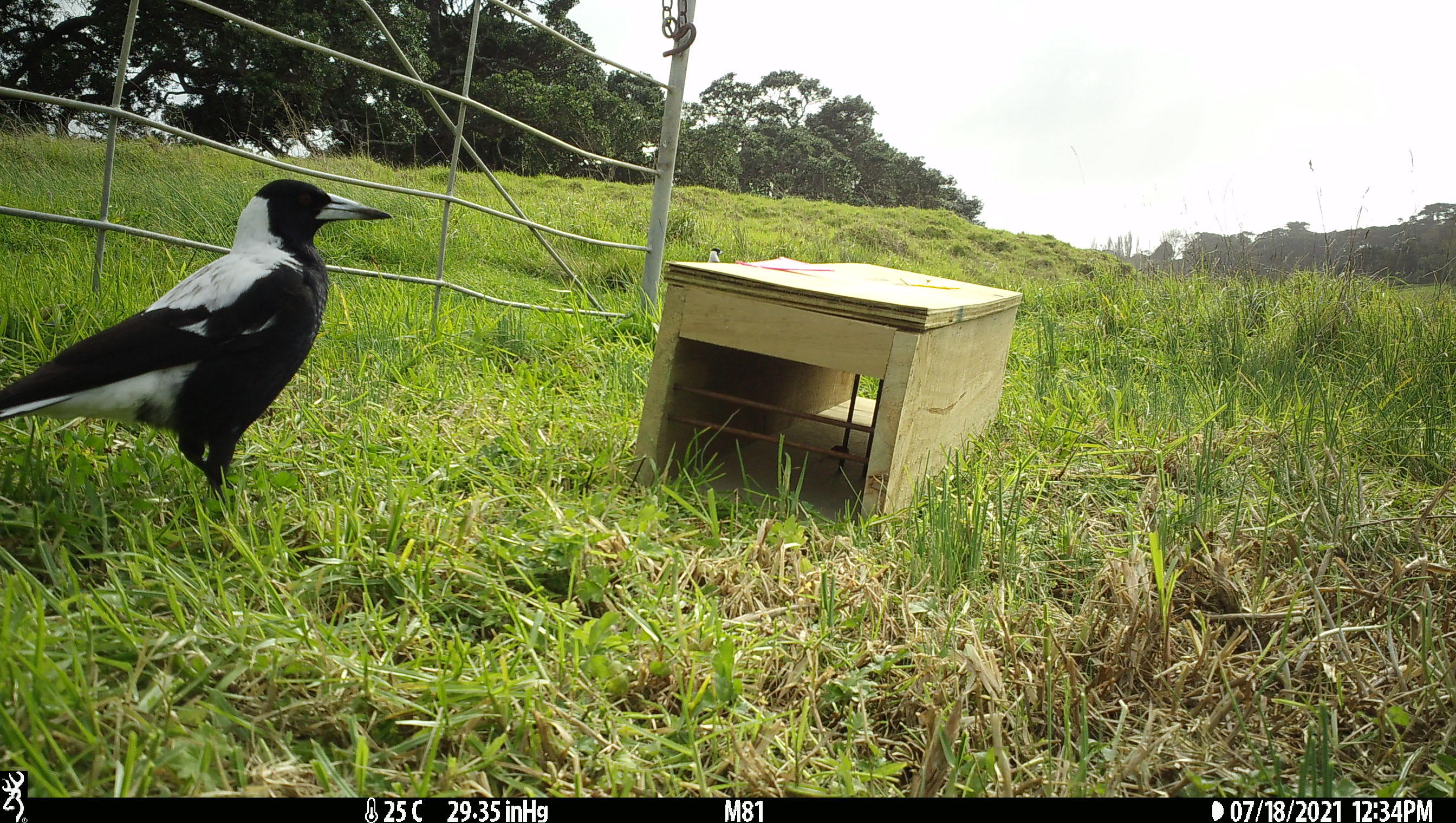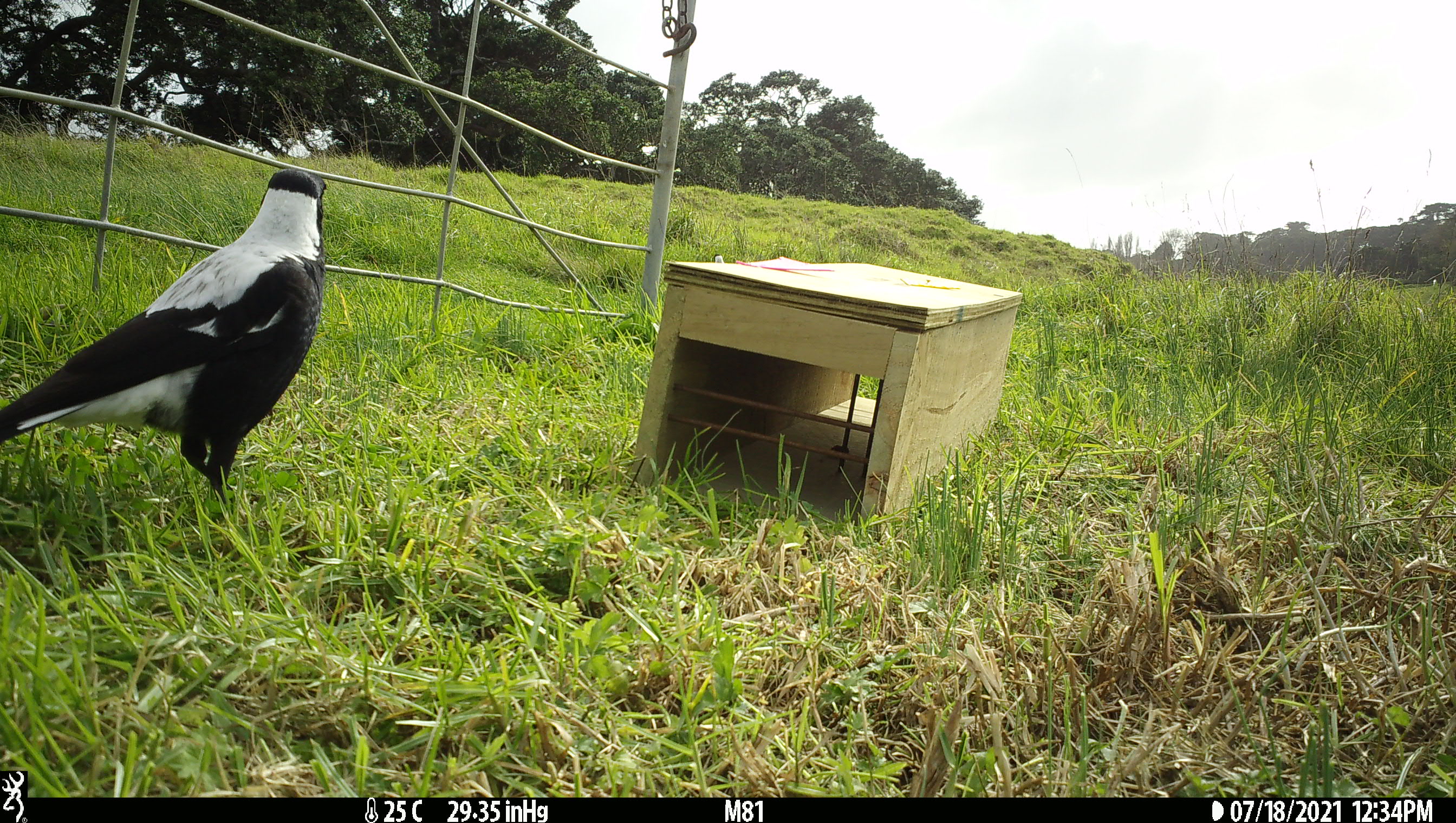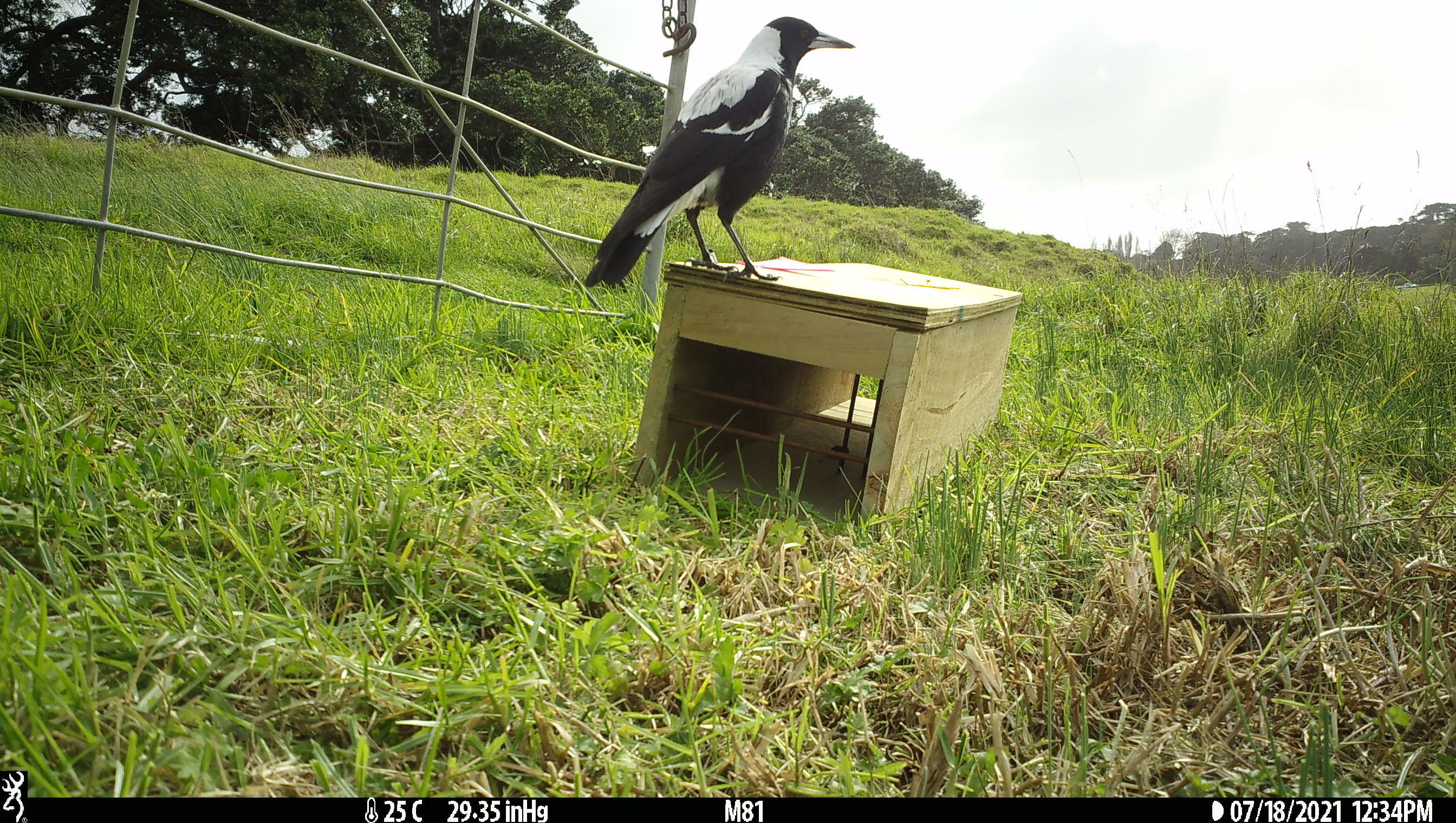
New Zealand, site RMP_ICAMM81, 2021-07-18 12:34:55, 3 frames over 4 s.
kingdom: Animalia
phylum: Chordata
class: Aves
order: Passeriformes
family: Artamidae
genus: Gymnorhina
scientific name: Gymnorhina tibicen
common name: australian magpie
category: magpie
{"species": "magpie (australian magpie) (Gymnorhina tibicen)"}